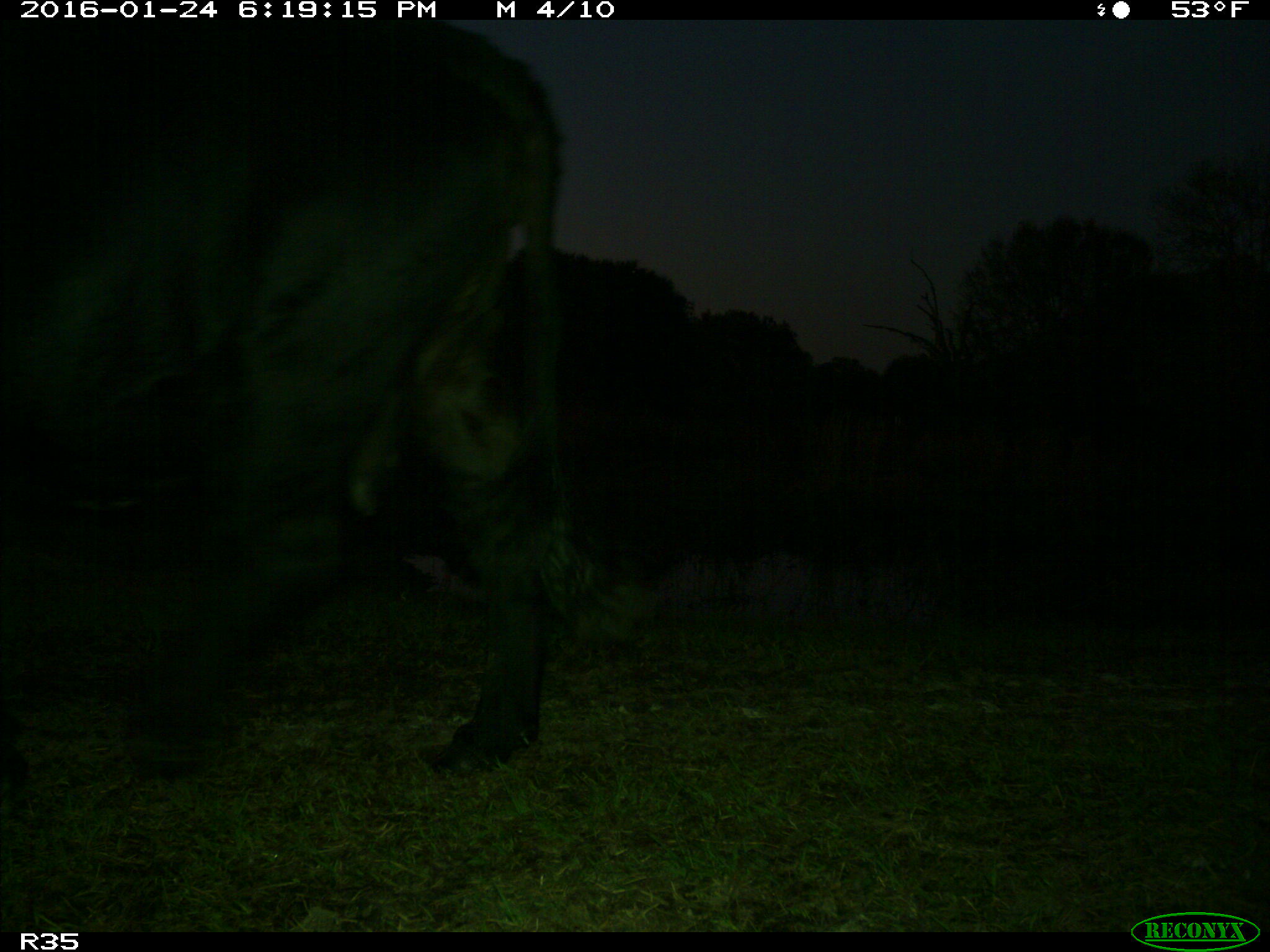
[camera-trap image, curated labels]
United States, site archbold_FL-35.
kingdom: Animalia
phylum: Chordata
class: Mammalia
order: Artiodactyla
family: Bovidae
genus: Bos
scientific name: Bos taurus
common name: domestic cow